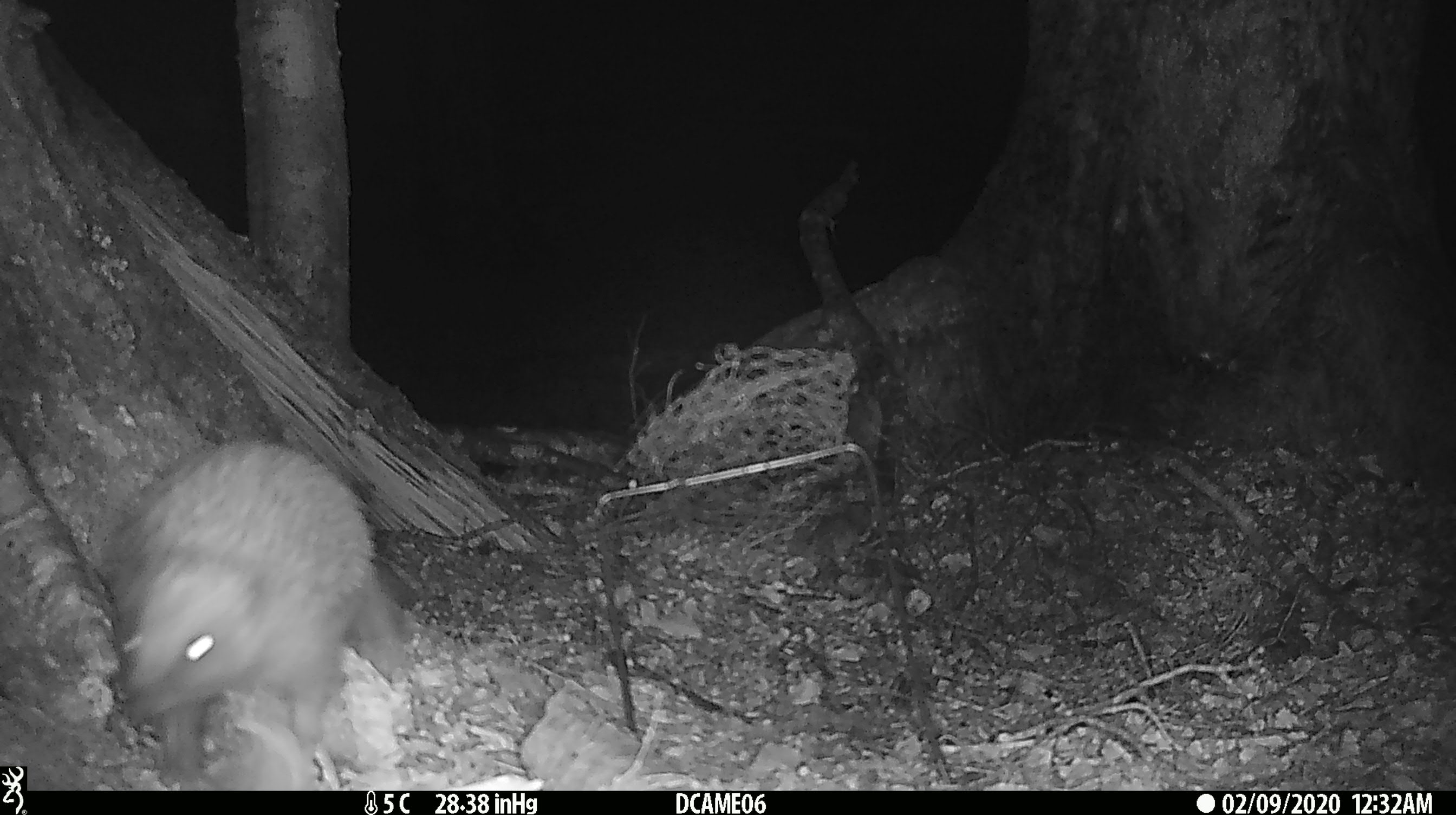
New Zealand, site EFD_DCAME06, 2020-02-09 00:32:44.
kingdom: Animalia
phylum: Chordata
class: Mammalia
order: Eulipotyphla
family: Erinaceidae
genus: Erinaceus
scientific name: Erinaceus europaeus europaeus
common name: european hedgehog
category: hedgehog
Hedgehog (european hedgehog) (Erinaceus europaeus europaeus).